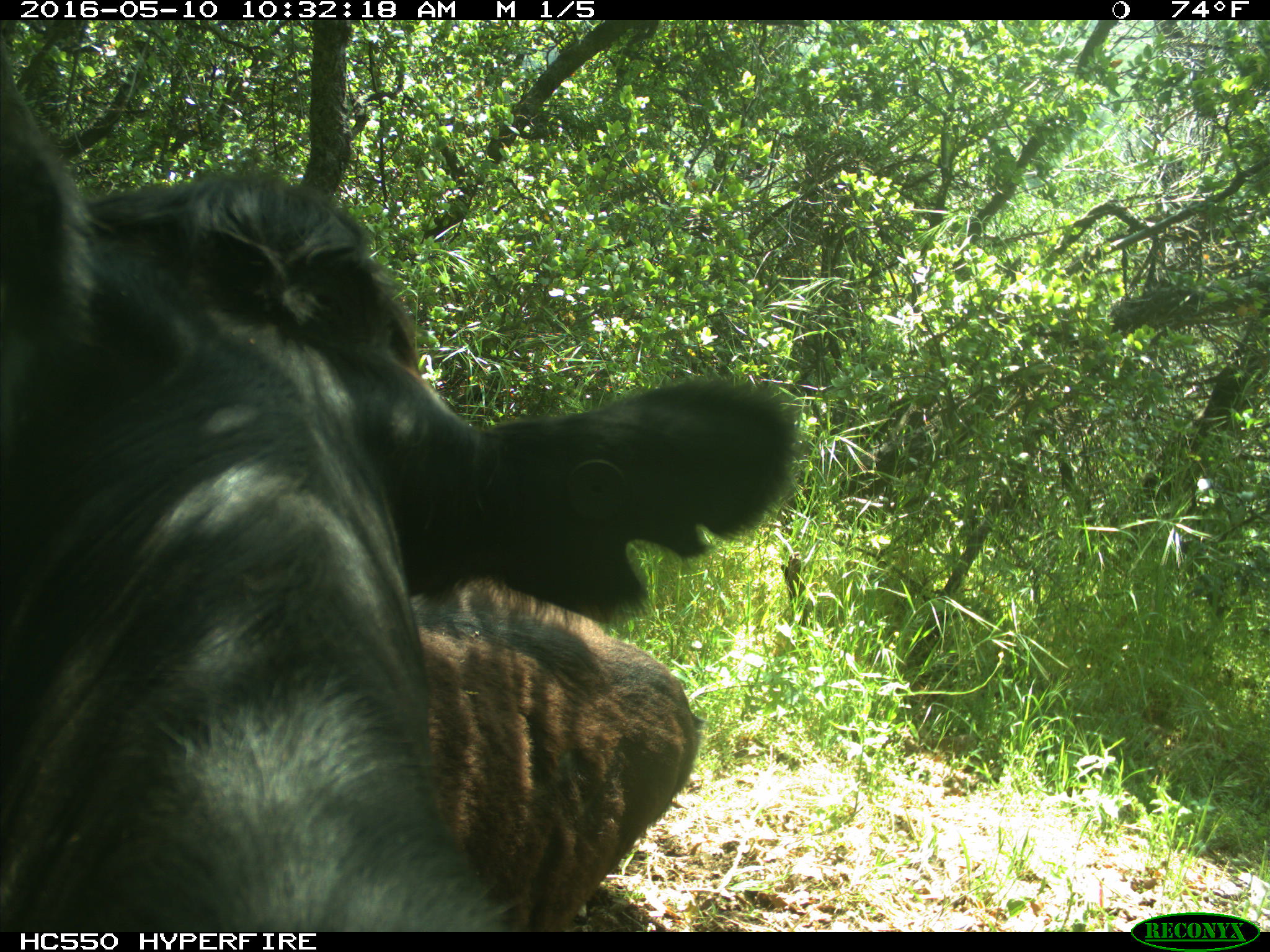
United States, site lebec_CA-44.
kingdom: Animalia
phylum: Chordata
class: Mammalia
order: Artiodactyla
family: Bovidae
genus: Bos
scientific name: Bos taurus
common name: domestic cow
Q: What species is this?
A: Bos taurus (domestic cow).